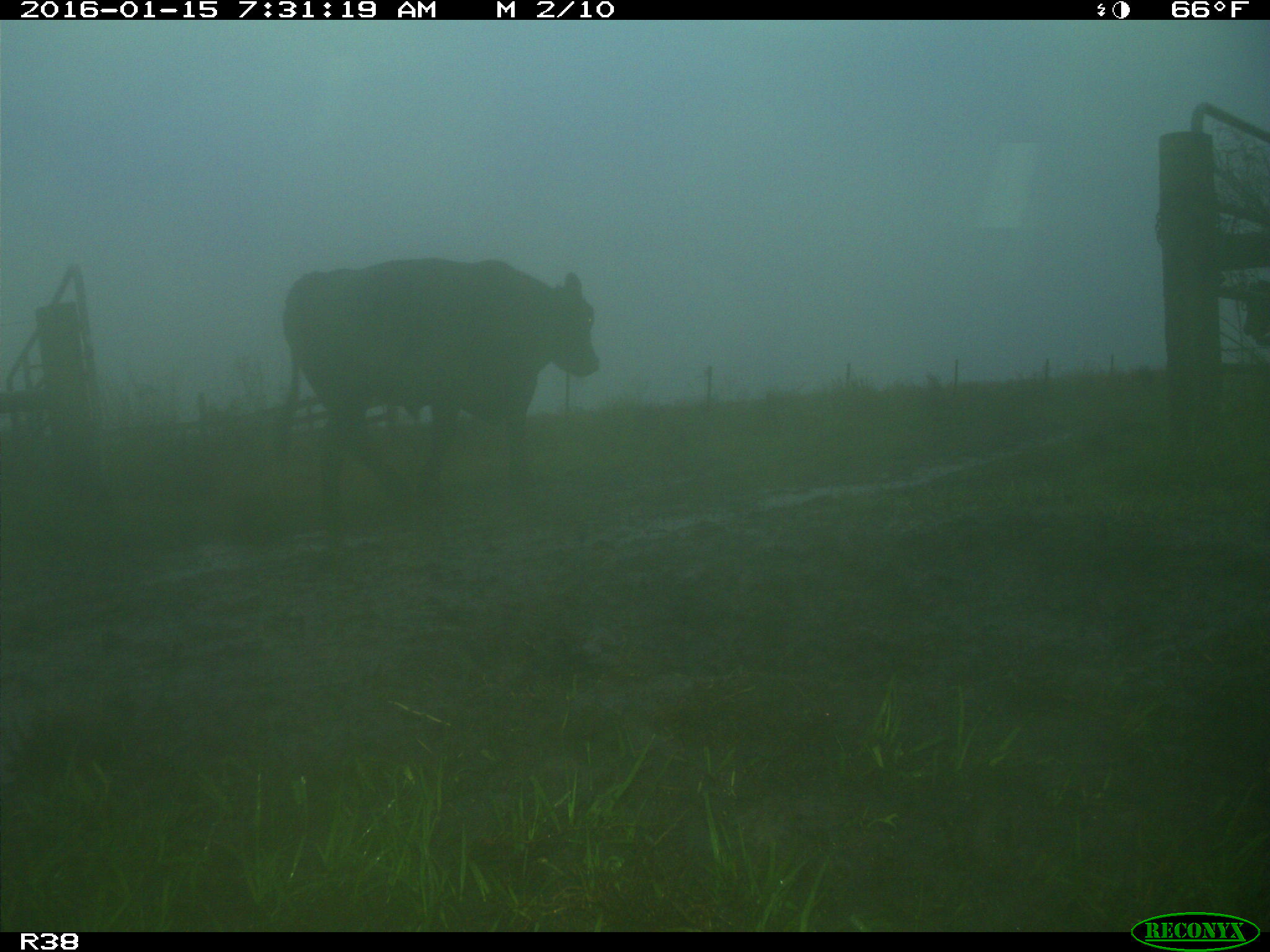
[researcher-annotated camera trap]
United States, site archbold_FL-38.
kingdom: Animalia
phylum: Chordata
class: Mammalia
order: Artiodactyla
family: Bovidae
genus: Bos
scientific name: Bos taurus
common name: domestic cow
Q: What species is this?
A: Bos taurus (domestic cow).